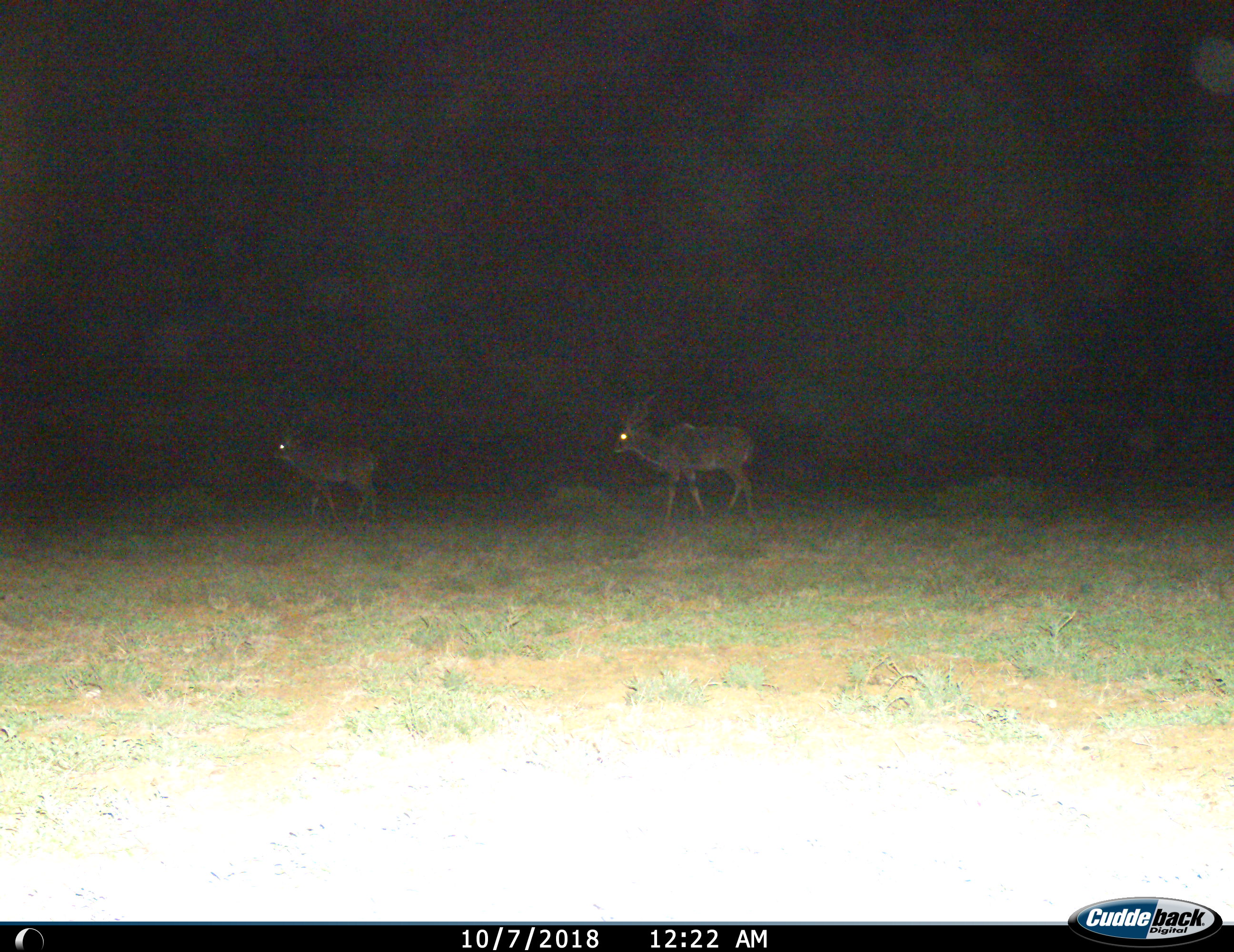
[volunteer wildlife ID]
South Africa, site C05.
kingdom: Animalia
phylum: Chordata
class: Mammalia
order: Artiodactyla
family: Bovidae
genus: Tragelaphus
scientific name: Tragelaphus strepsiceros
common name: greater kudu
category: kudu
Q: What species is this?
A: Kudu (greater kudu) (Tragelaphus strepsiceros).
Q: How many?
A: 2.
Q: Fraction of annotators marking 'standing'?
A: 0%.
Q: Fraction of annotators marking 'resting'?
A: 0%.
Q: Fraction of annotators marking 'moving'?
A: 100%.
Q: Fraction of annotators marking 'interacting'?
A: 0%.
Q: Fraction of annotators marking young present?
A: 22%.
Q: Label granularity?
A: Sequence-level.